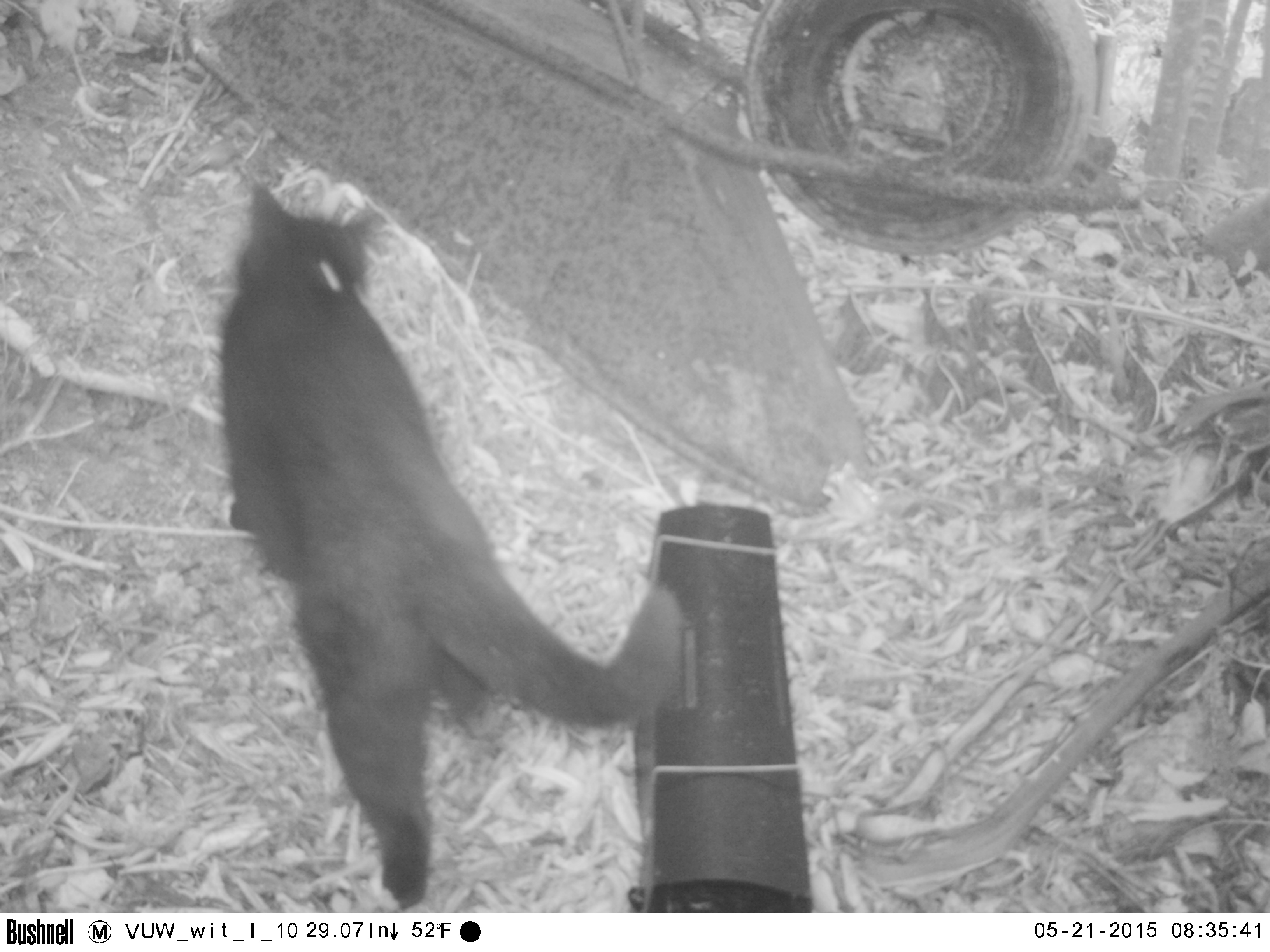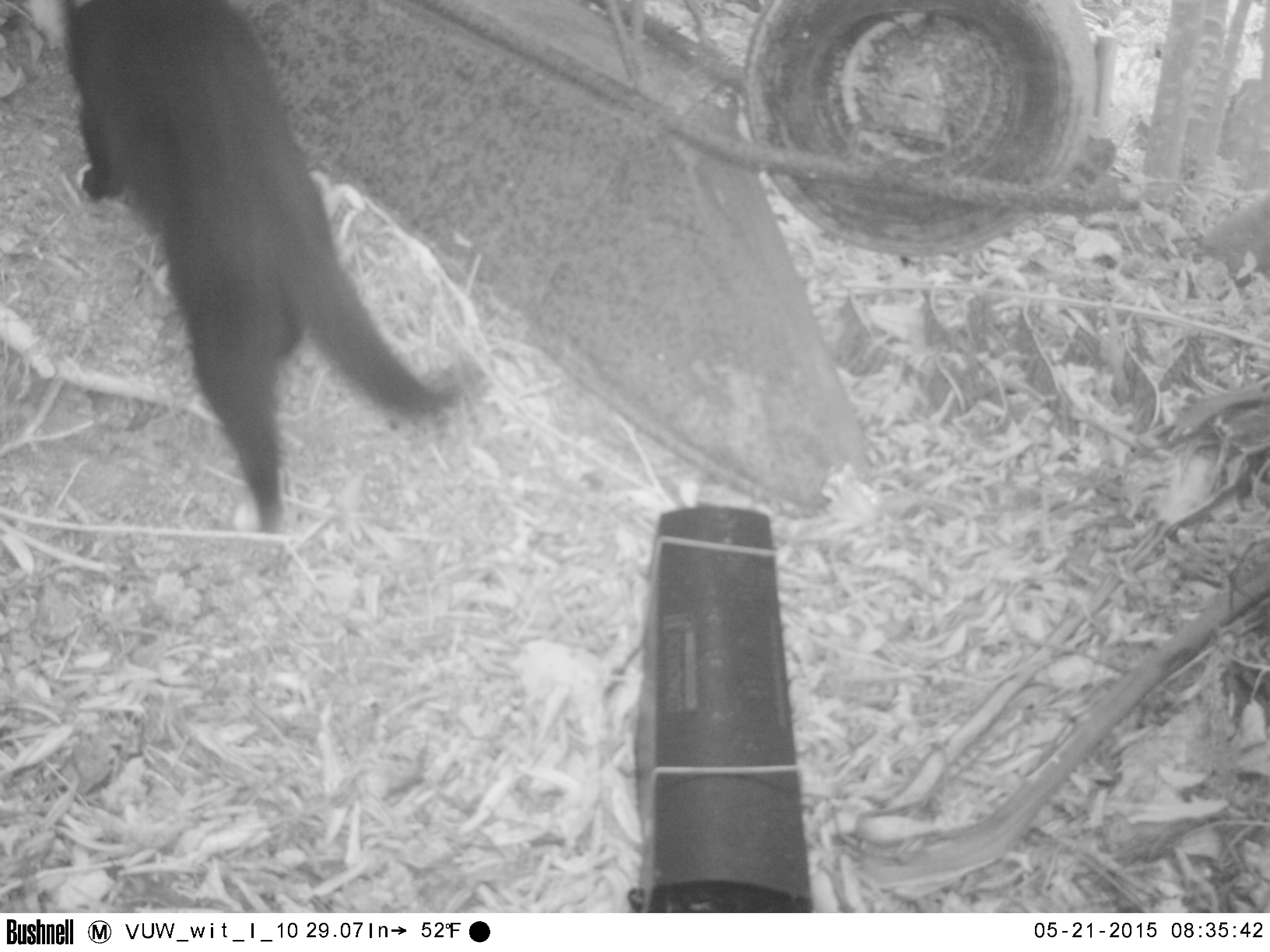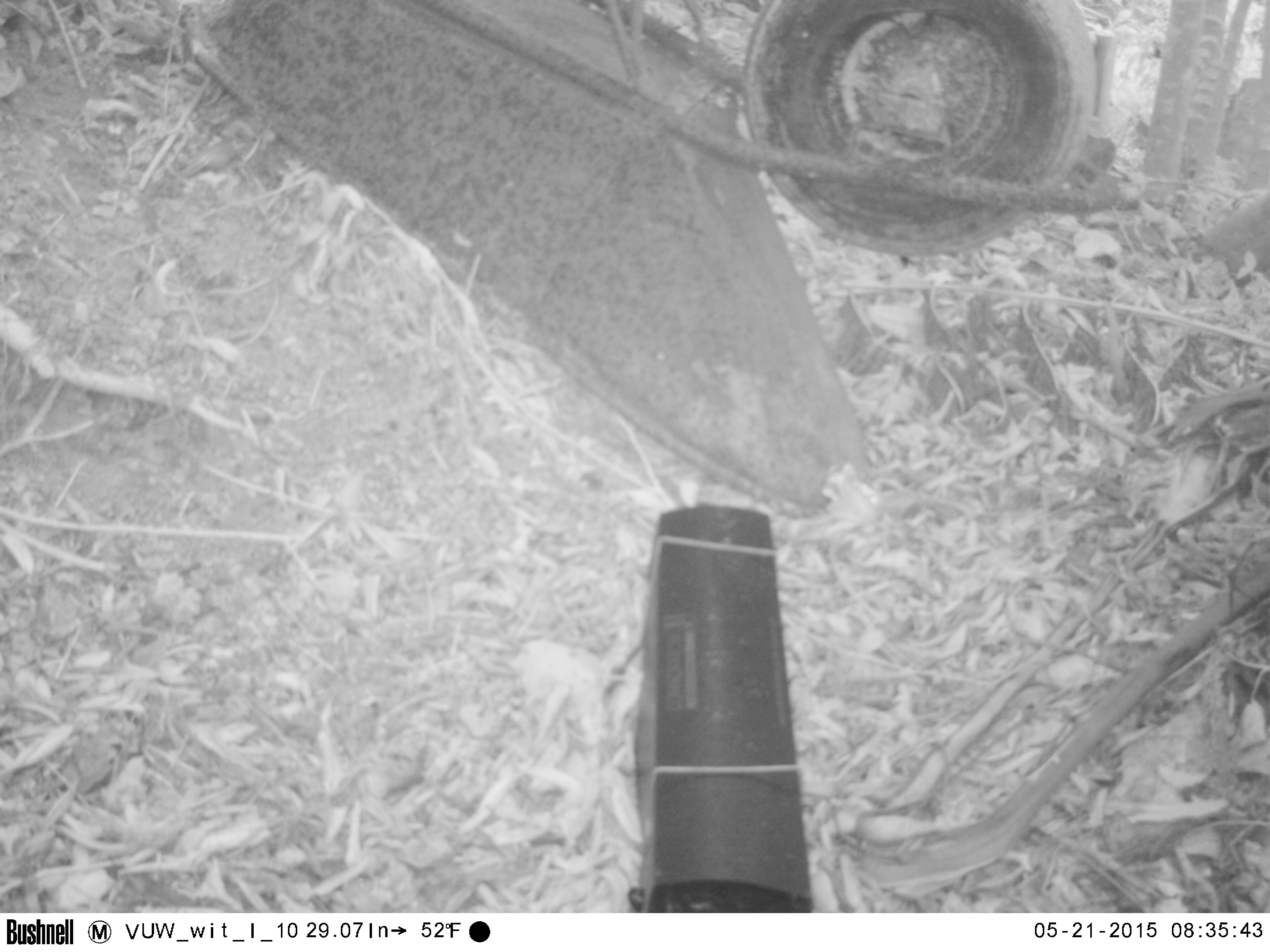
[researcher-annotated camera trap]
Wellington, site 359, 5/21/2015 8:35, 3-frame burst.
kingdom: Animalia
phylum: Chordata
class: Mammalia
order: Carnivora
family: Felidae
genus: Felis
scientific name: Felis catus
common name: cat